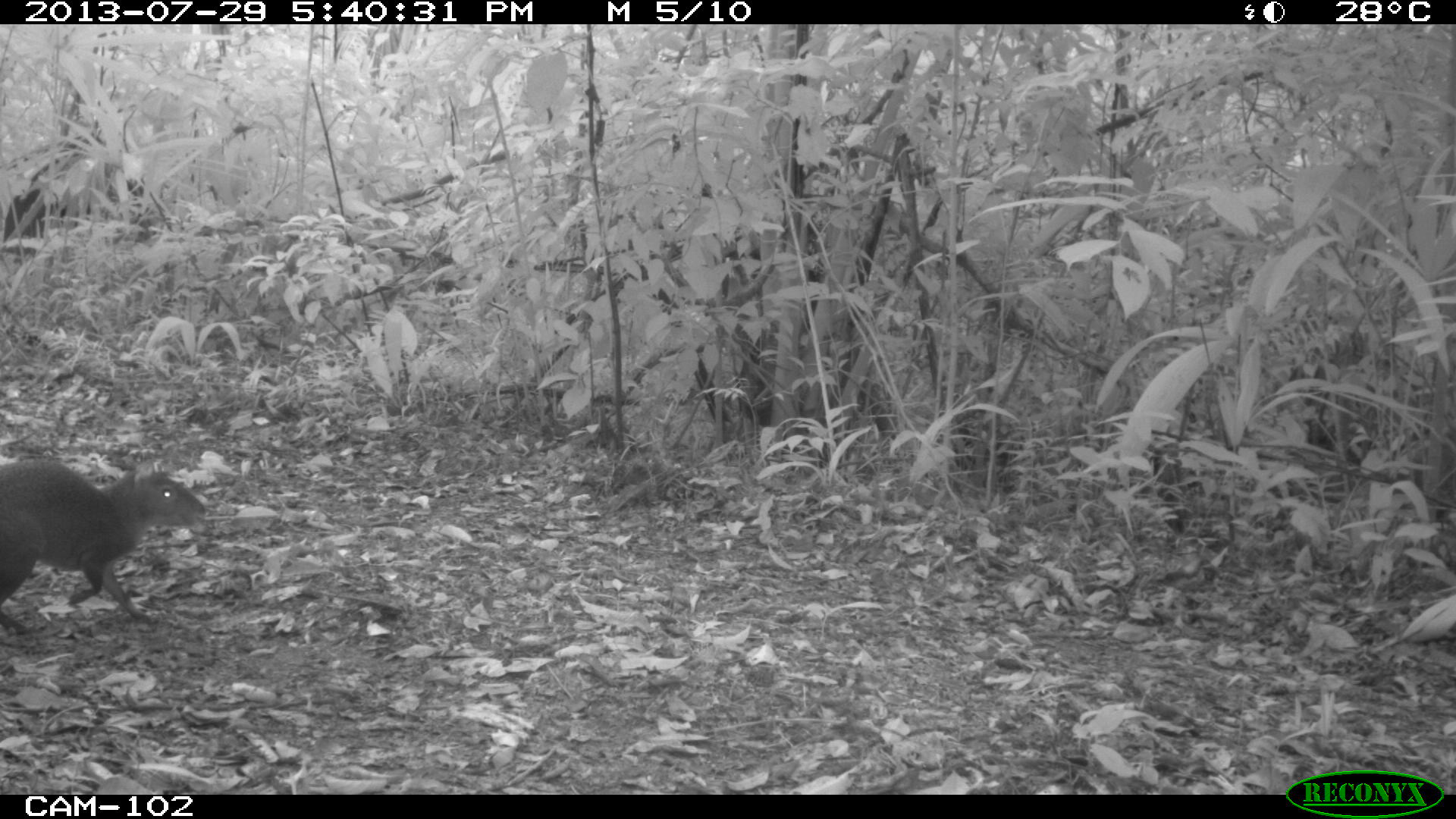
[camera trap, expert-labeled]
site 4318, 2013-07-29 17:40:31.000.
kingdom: Animalia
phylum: Chordata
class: Mammalia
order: Rodentia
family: Dasyproctidae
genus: Dasyprocta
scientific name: Dasyprocta punctata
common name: central american agouti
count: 1